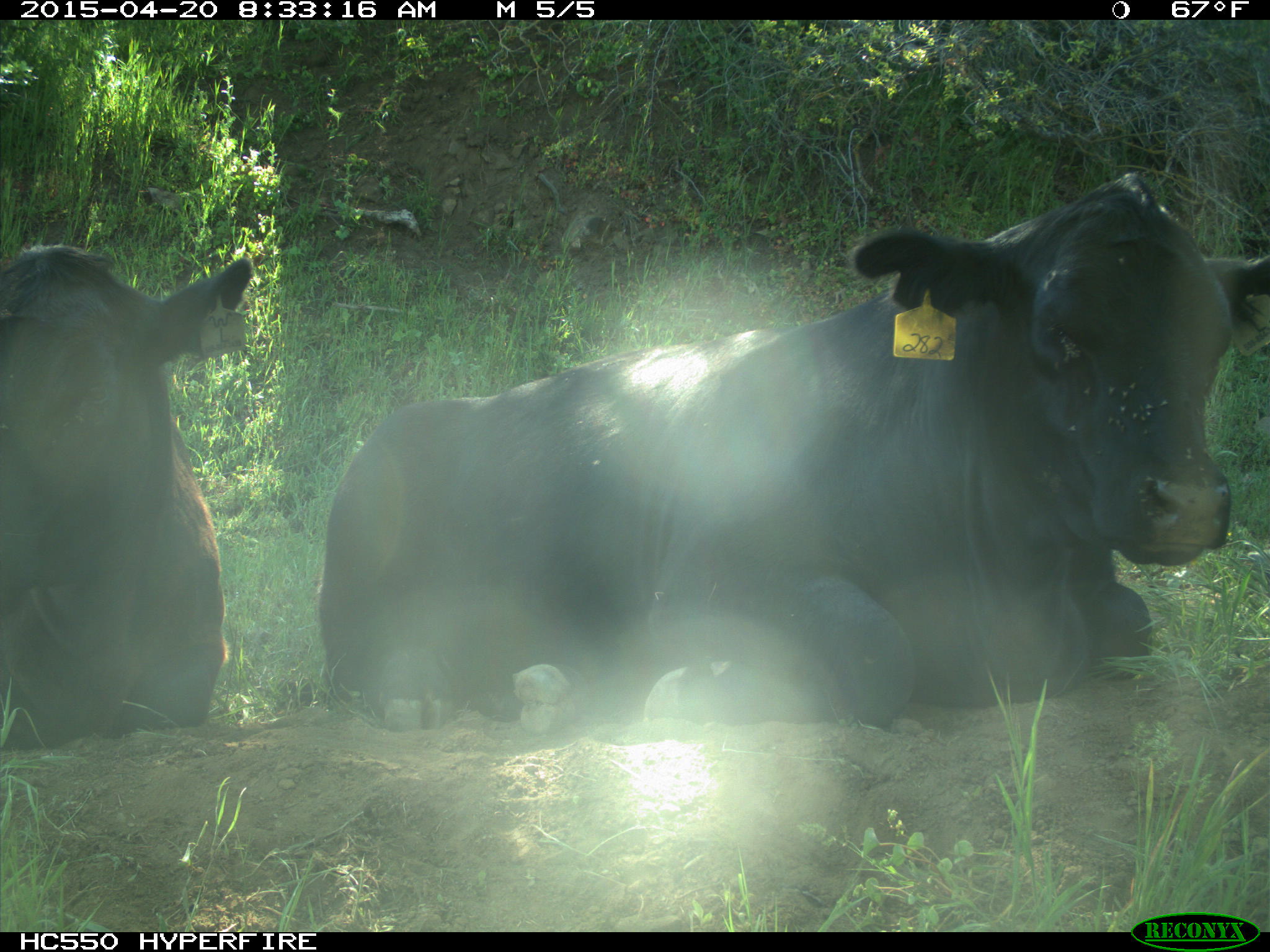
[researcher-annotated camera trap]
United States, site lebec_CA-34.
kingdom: Animalia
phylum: Chordata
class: Mammalia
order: Artiodactyla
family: Bovidae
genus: Bos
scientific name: Bos taurus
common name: domestic cow